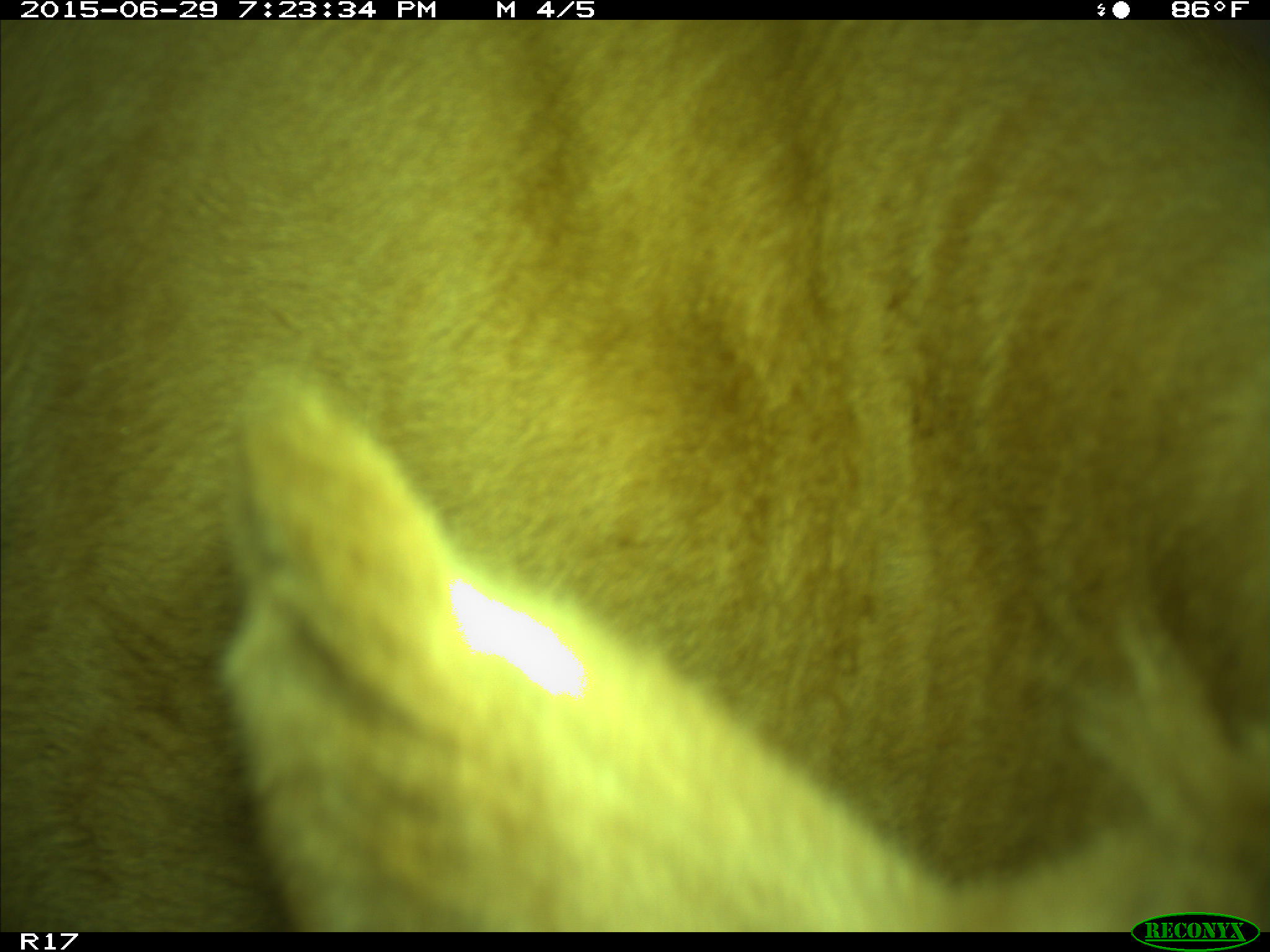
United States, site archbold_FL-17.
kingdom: Animalia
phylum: Chordata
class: Mammalia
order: Artiodactyla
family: Bovidae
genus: Bos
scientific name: Bos taurus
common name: domestic cow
Bos taurus (domestic cow).